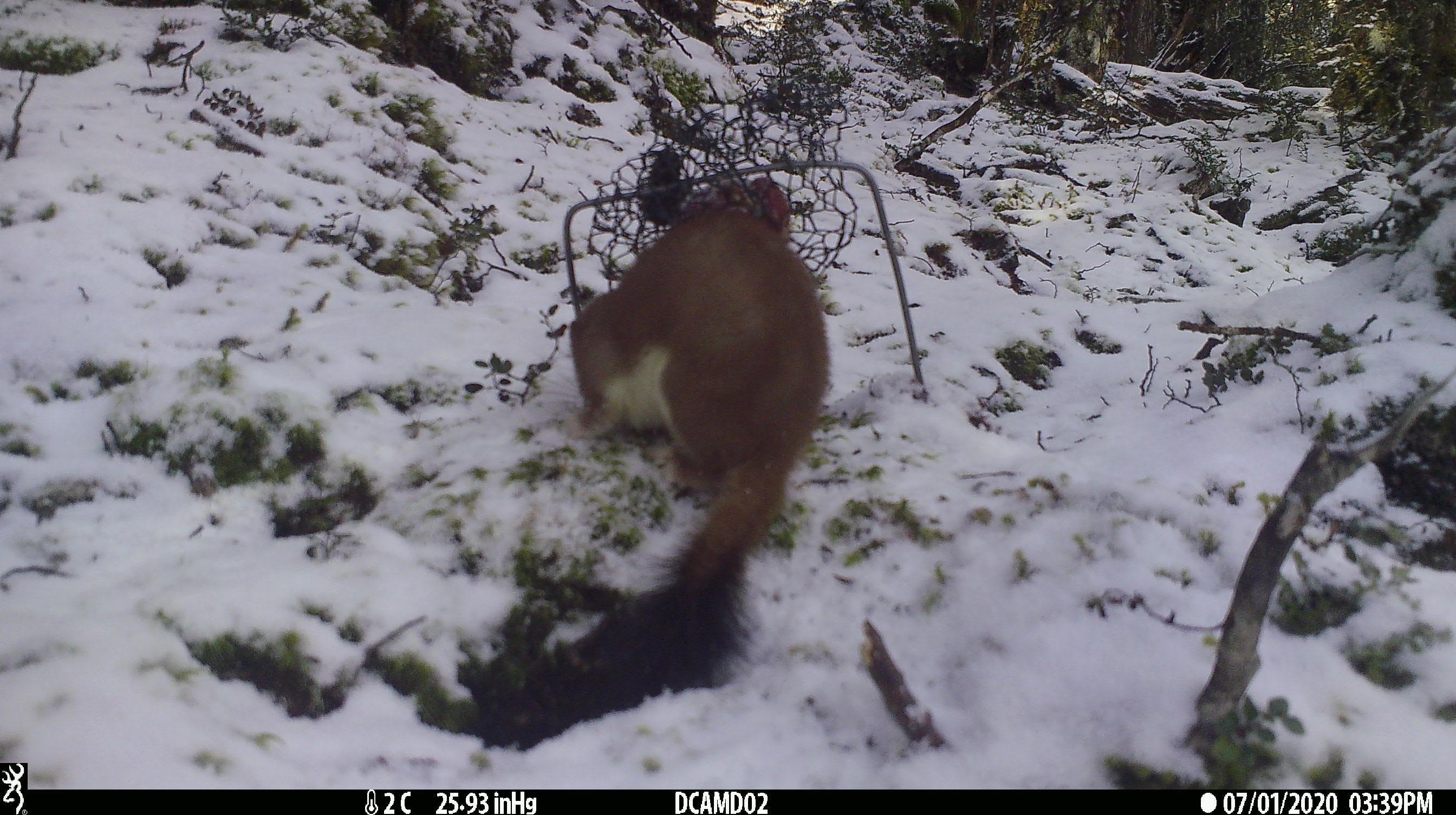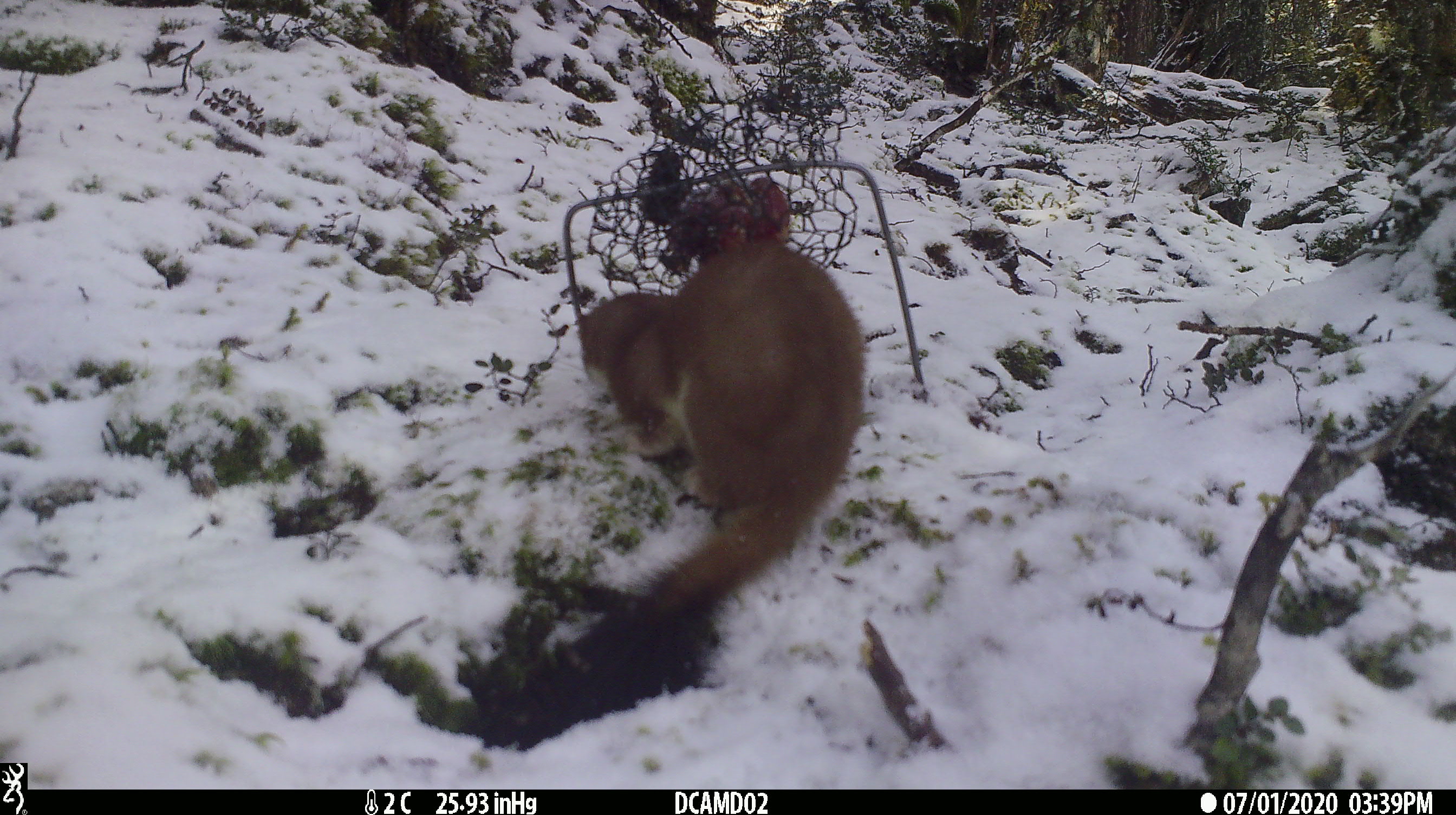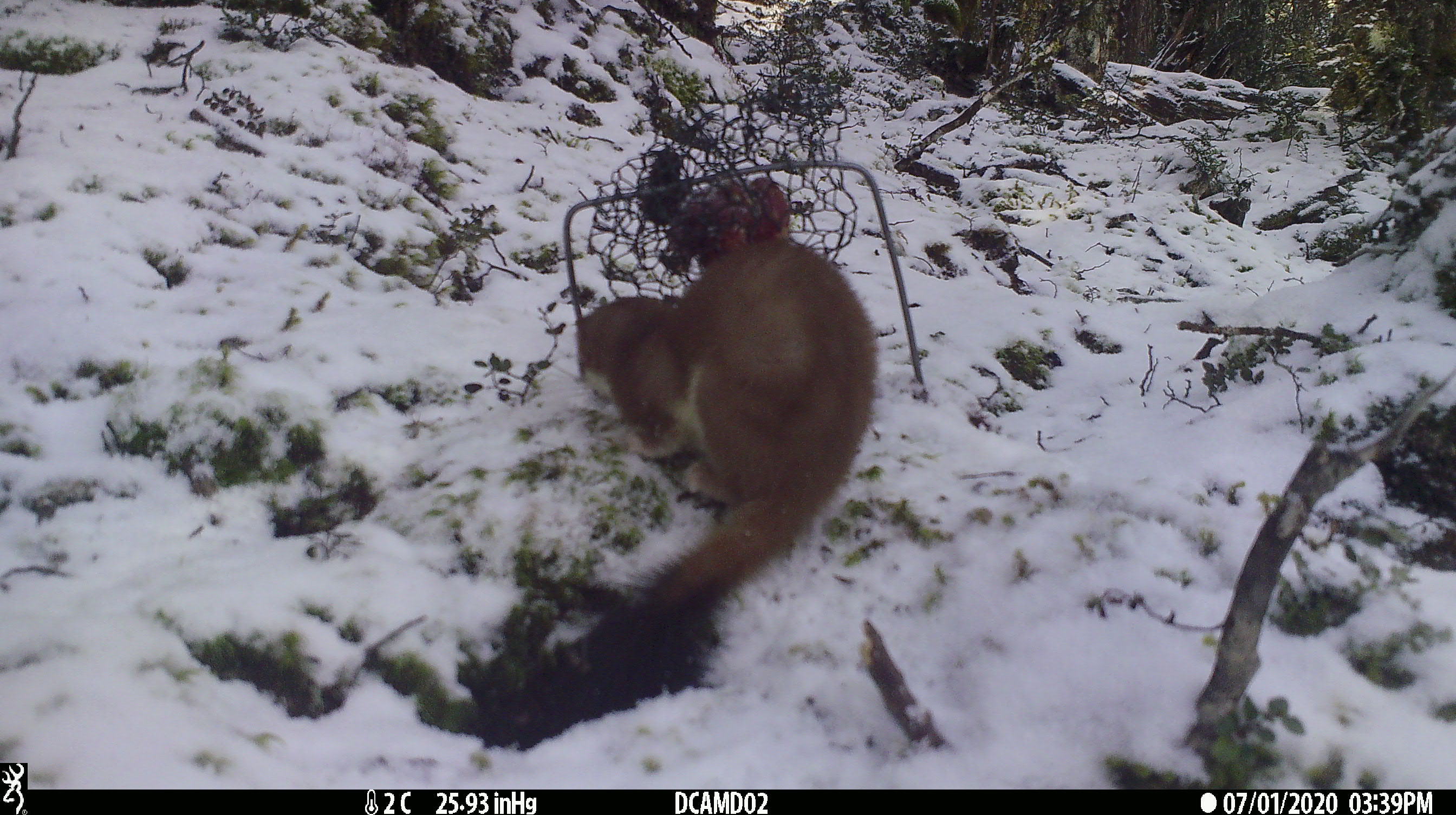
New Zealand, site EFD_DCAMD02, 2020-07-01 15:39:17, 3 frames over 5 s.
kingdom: Animalia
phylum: Chordata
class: Mammalia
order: Carnivora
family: Mustelidae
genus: Mustela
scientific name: Mustela erminea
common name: stoat